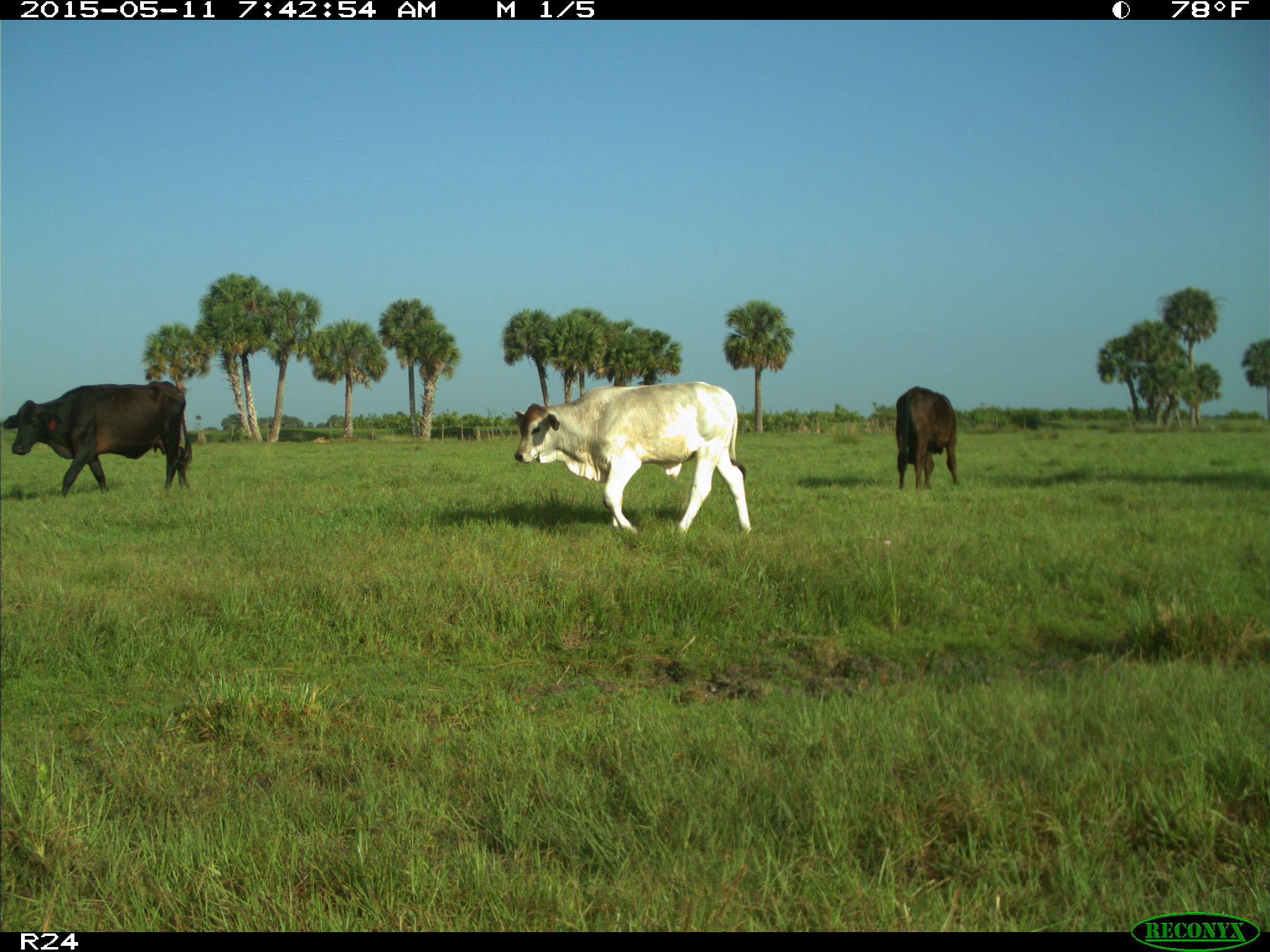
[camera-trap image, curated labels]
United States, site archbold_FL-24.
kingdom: Animalia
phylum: Chordata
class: Mammalia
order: Artiodactyla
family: Bovidae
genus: Bos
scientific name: Bos taurus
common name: domestic cow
Bos taurus (domestic cow).